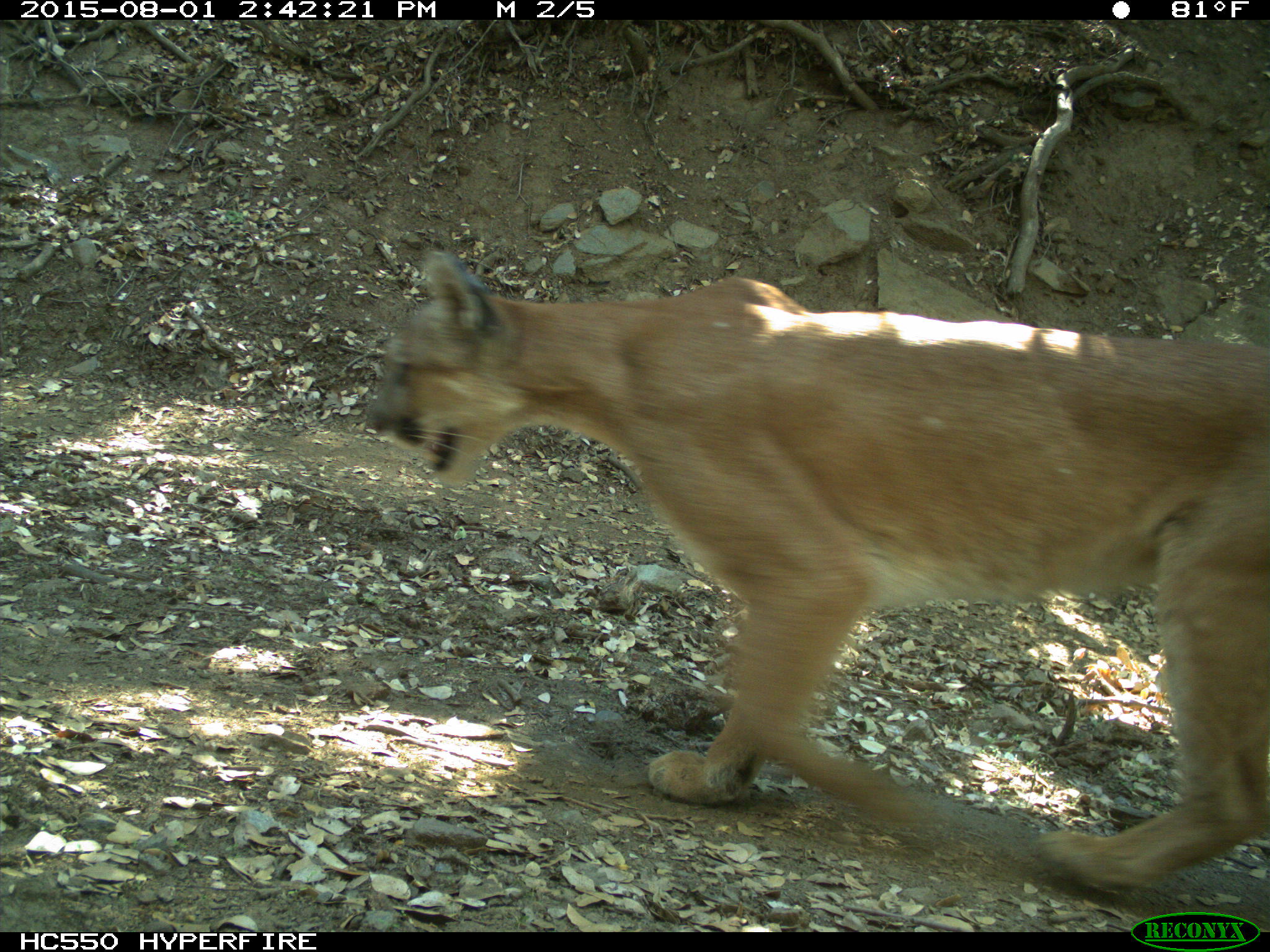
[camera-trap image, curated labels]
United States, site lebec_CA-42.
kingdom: Animalia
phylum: Chordata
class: Mammalia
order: Carnivora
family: Felidae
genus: Puma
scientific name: Puma concolor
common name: mountain lion